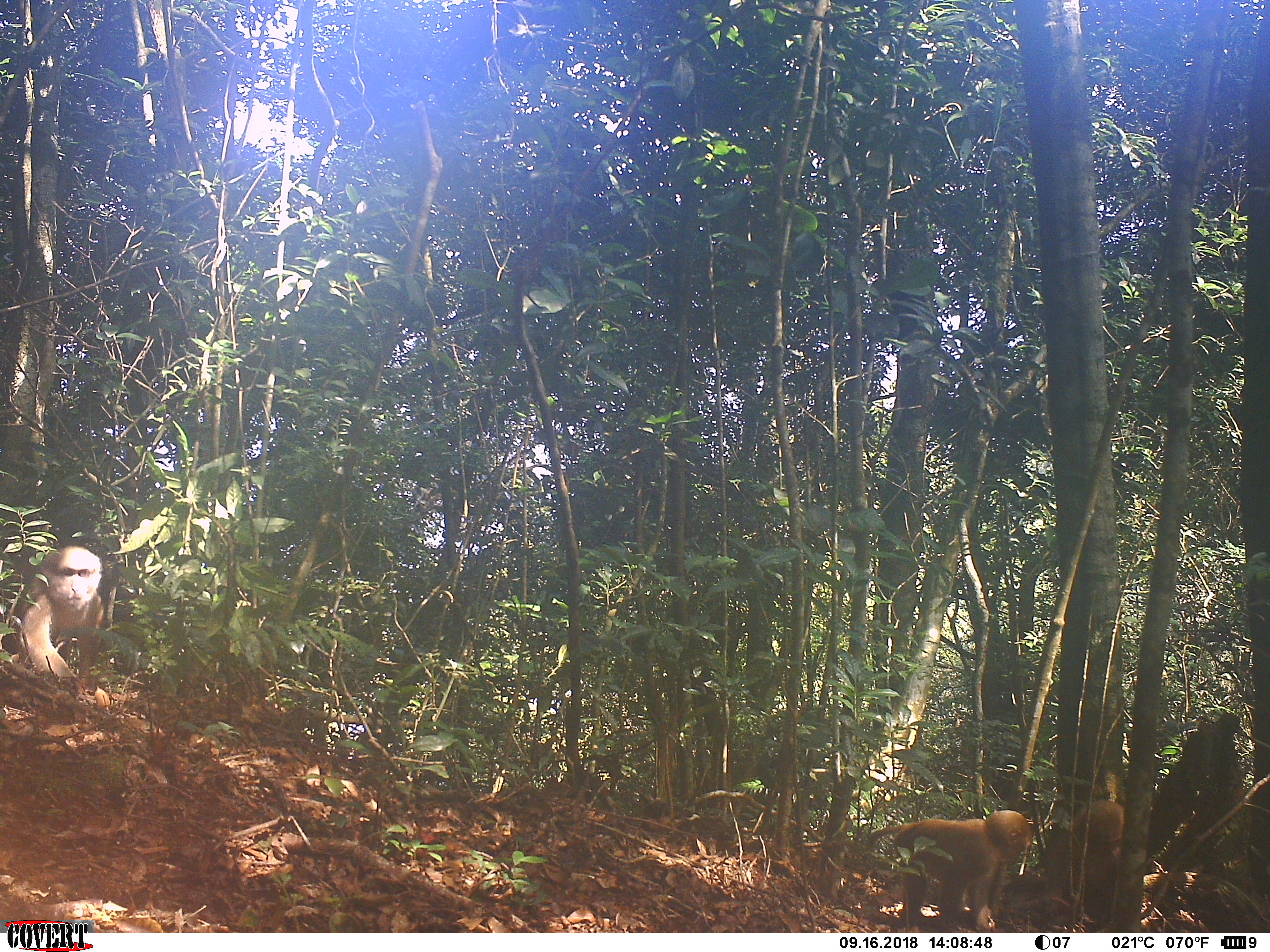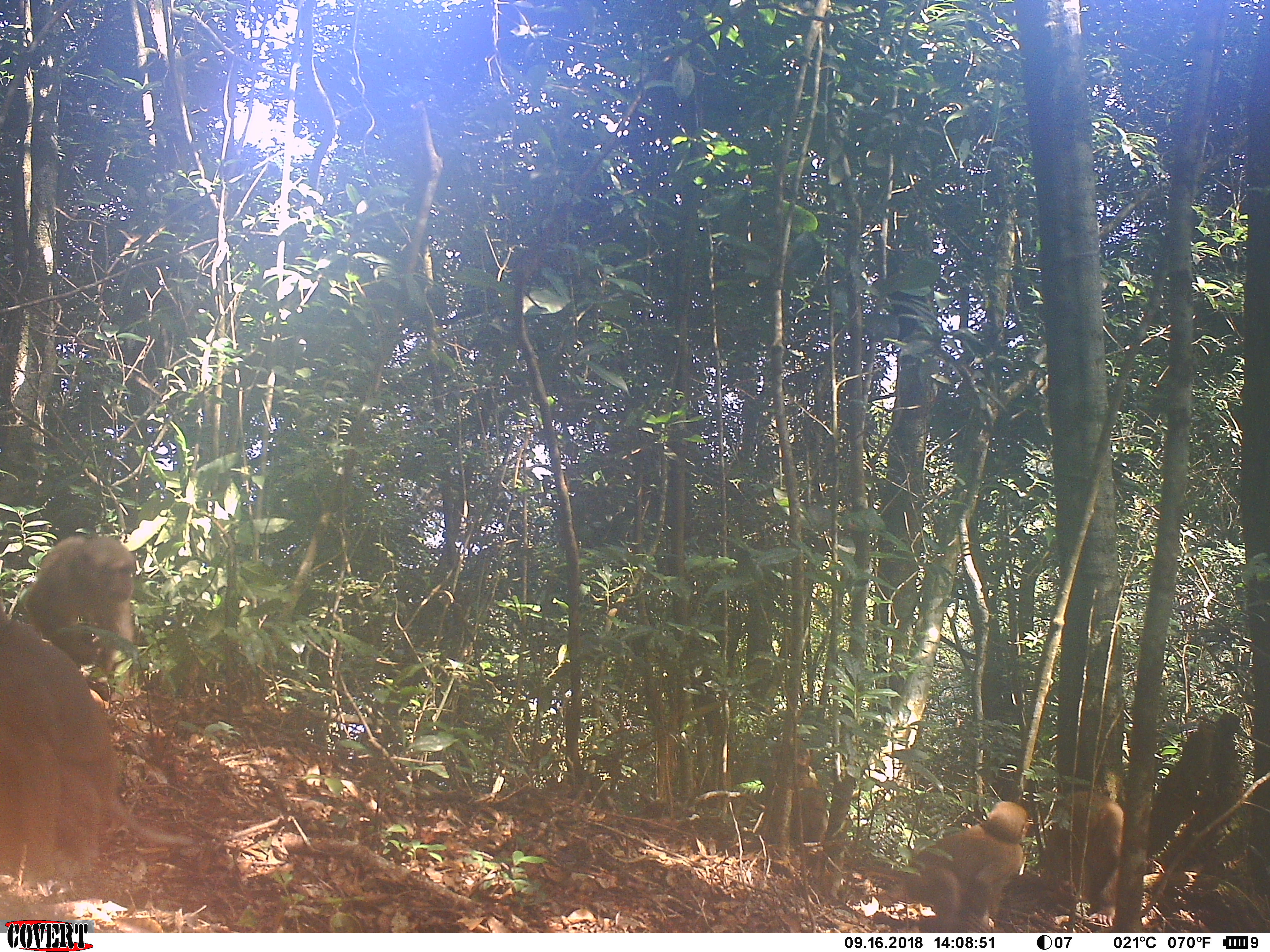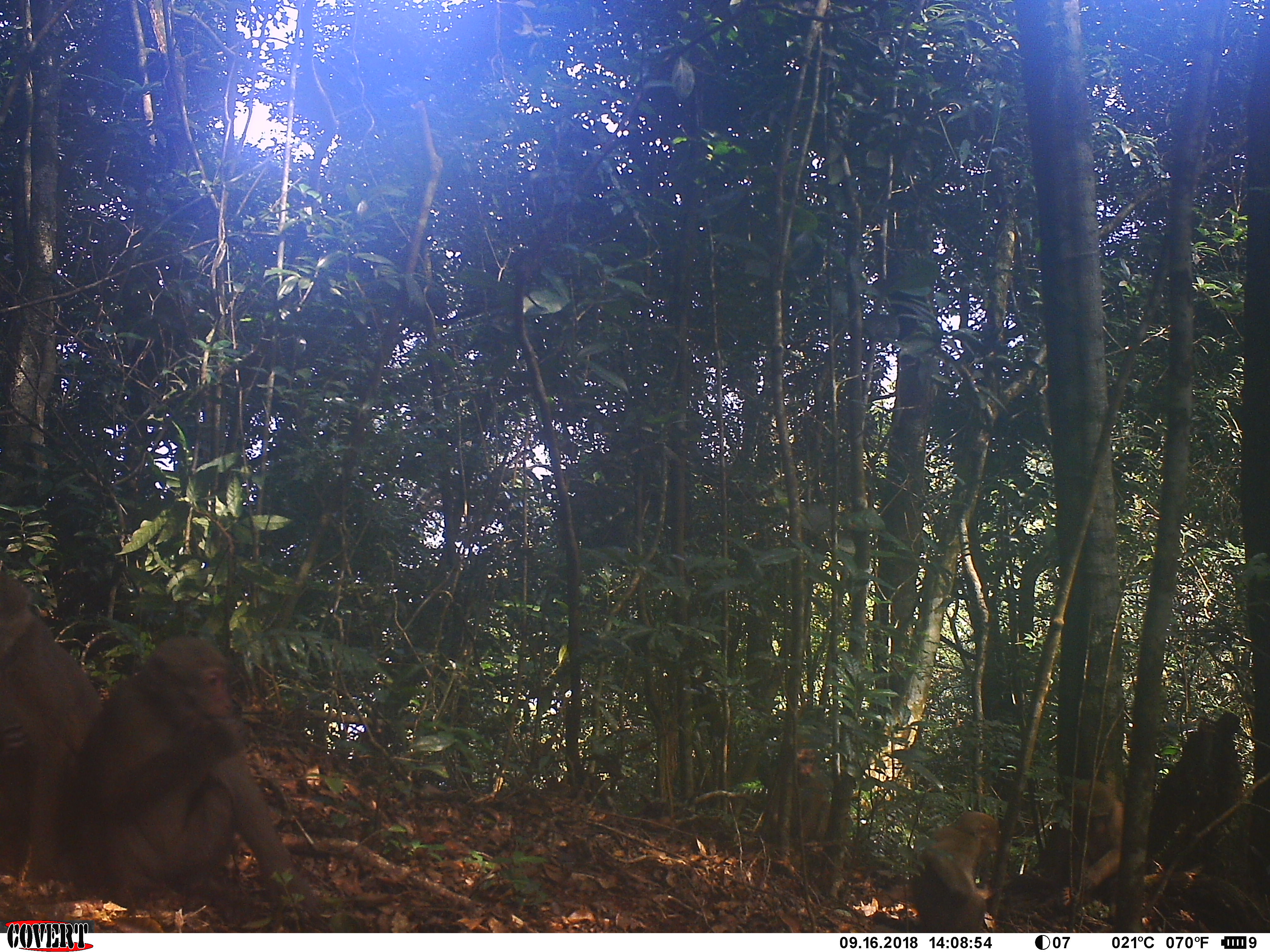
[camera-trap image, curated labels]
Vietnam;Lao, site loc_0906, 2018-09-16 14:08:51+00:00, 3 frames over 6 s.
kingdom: Animalia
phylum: Chordata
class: Mammalia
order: Primates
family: Cercopithecidae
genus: Macaca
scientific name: Macaca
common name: macaque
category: macaque not stump tailed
Macaque not stump tailed (macaque) (Macaca). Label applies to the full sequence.